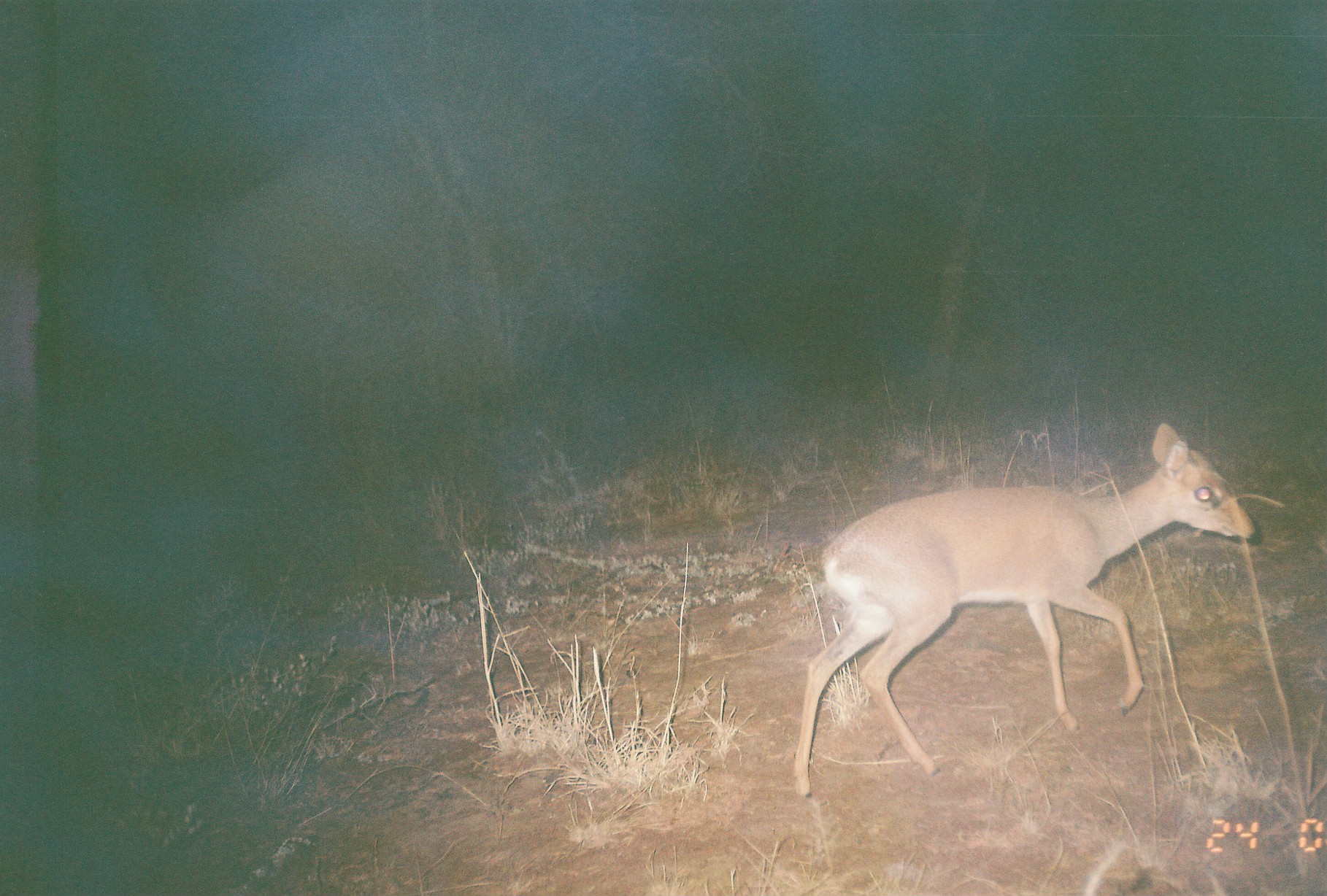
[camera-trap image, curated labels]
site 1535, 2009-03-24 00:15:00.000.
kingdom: Animalia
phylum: Chordata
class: Mammalia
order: Artiodactyla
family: Bovidae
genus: Madoqua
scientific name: Madoqua guentheri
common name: günther's dik-dik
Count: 1.